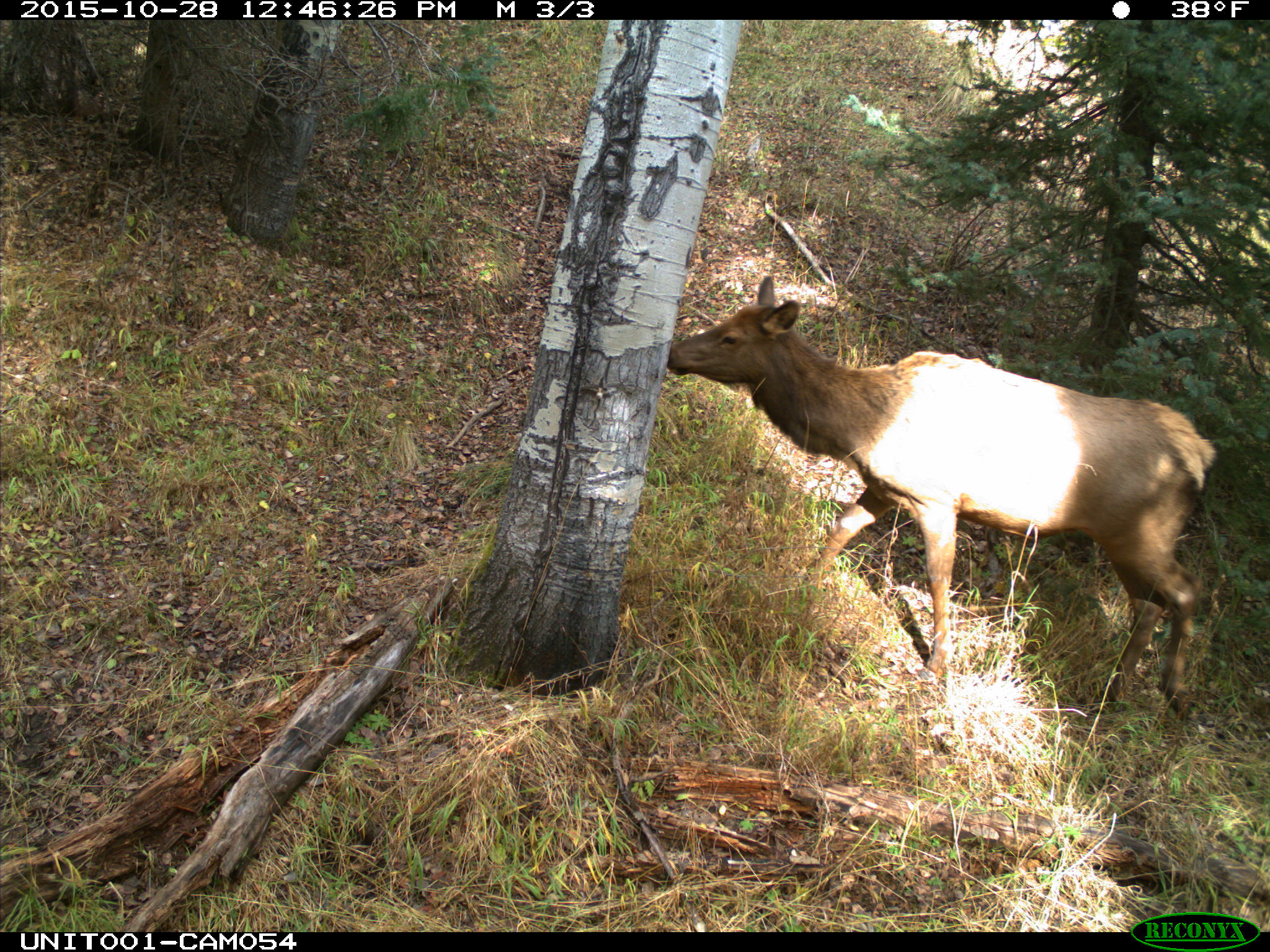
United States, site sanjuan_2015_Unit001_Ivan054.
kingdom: Animalia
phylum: Chordata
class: Mammalia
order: Artiodactyla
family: Cervidae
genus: Cervus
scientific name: Cervus elaphus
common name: red deer